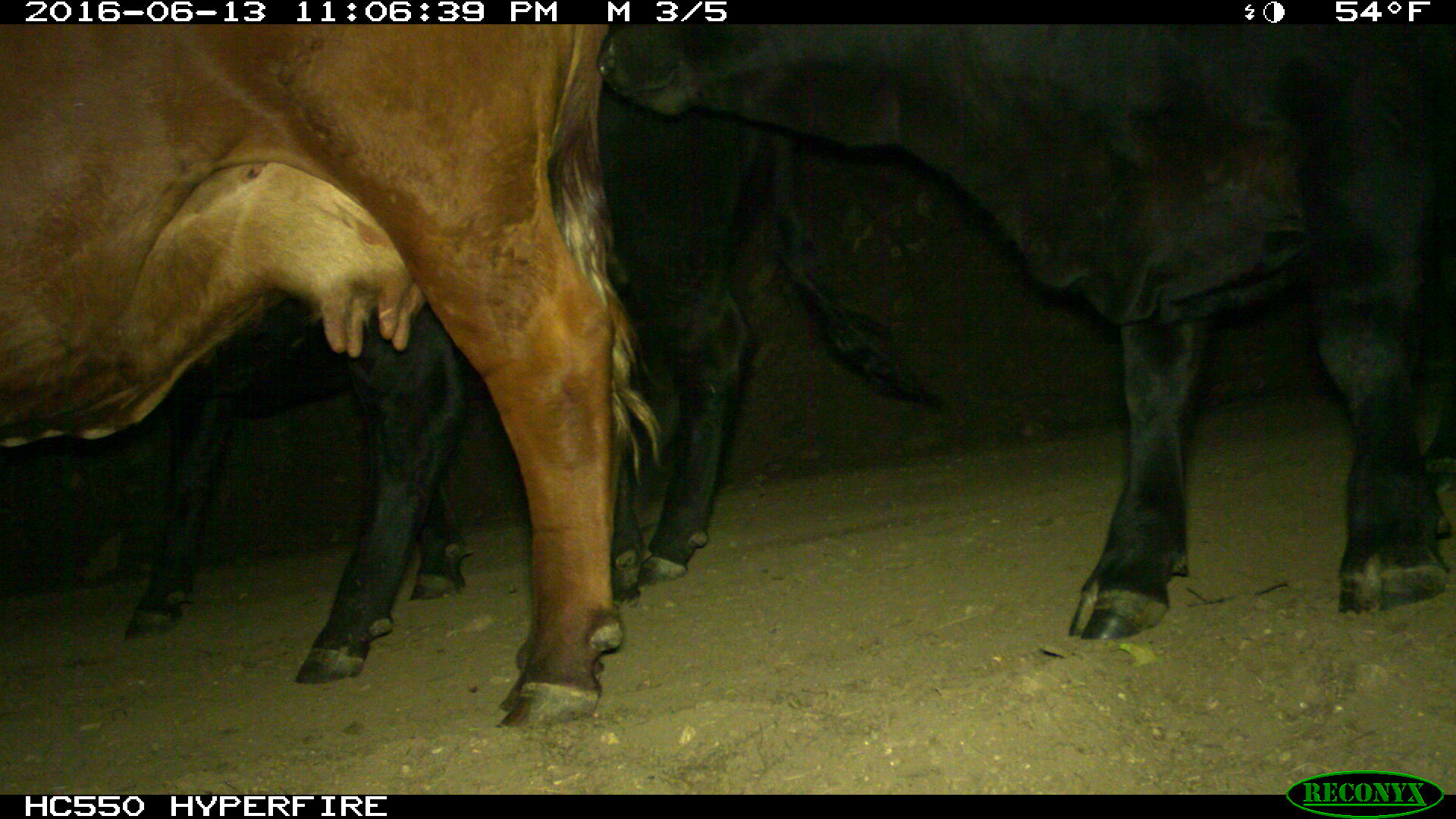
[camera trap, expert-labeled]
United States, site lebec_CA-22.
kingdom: Animalia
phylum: Chordata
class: Mammalia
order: Artiodactyla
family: Bovidae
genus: Bos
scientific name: Bos taurus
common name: domestic cow